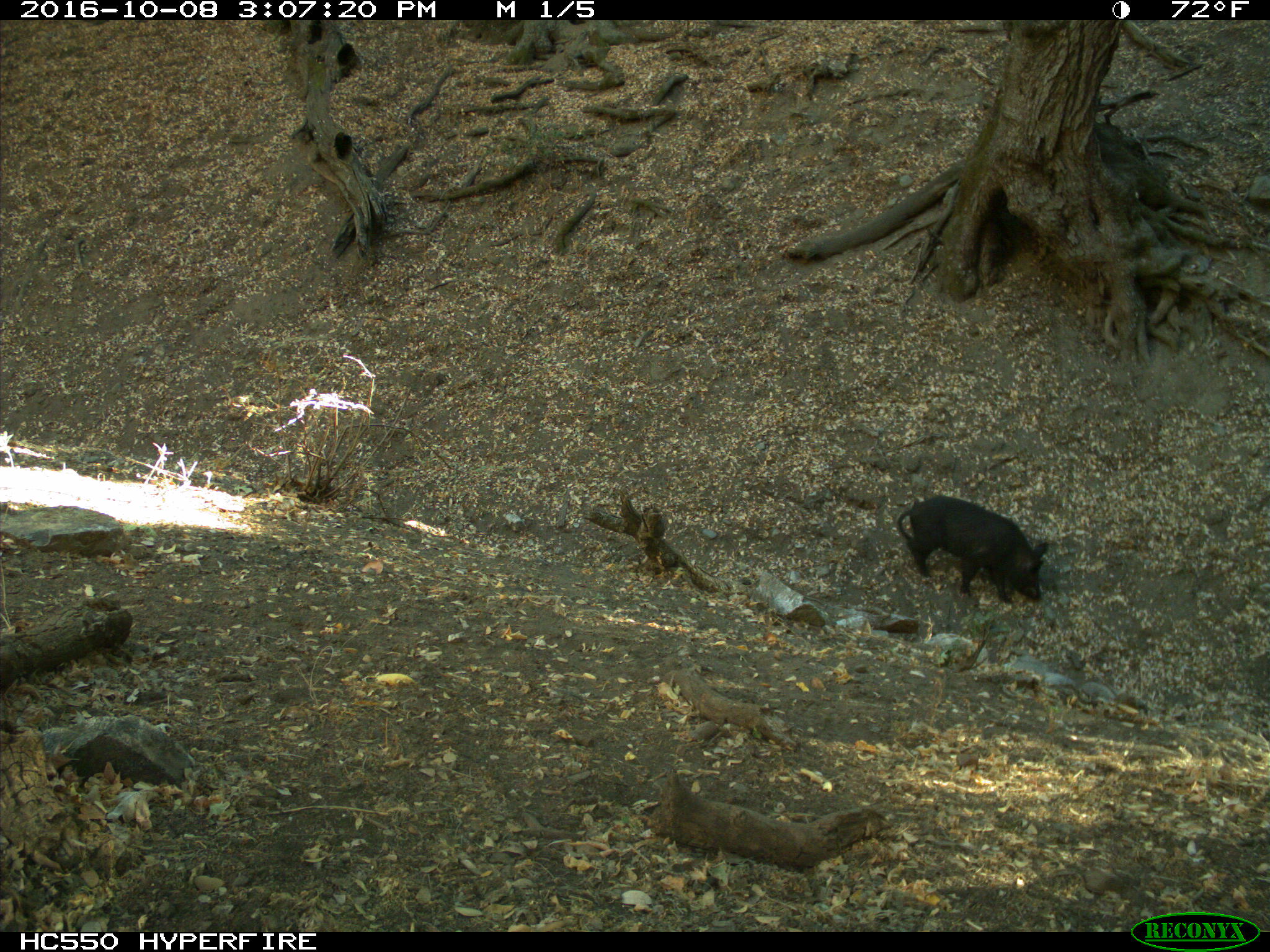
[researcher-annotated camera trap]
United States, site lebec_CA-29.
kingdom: Animalia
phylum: Chordata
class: Mammalia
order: Artiodactyla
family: Suidae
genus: Sus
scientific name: Sus scrofa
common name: wild boar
Sus scrofa (wild boar).